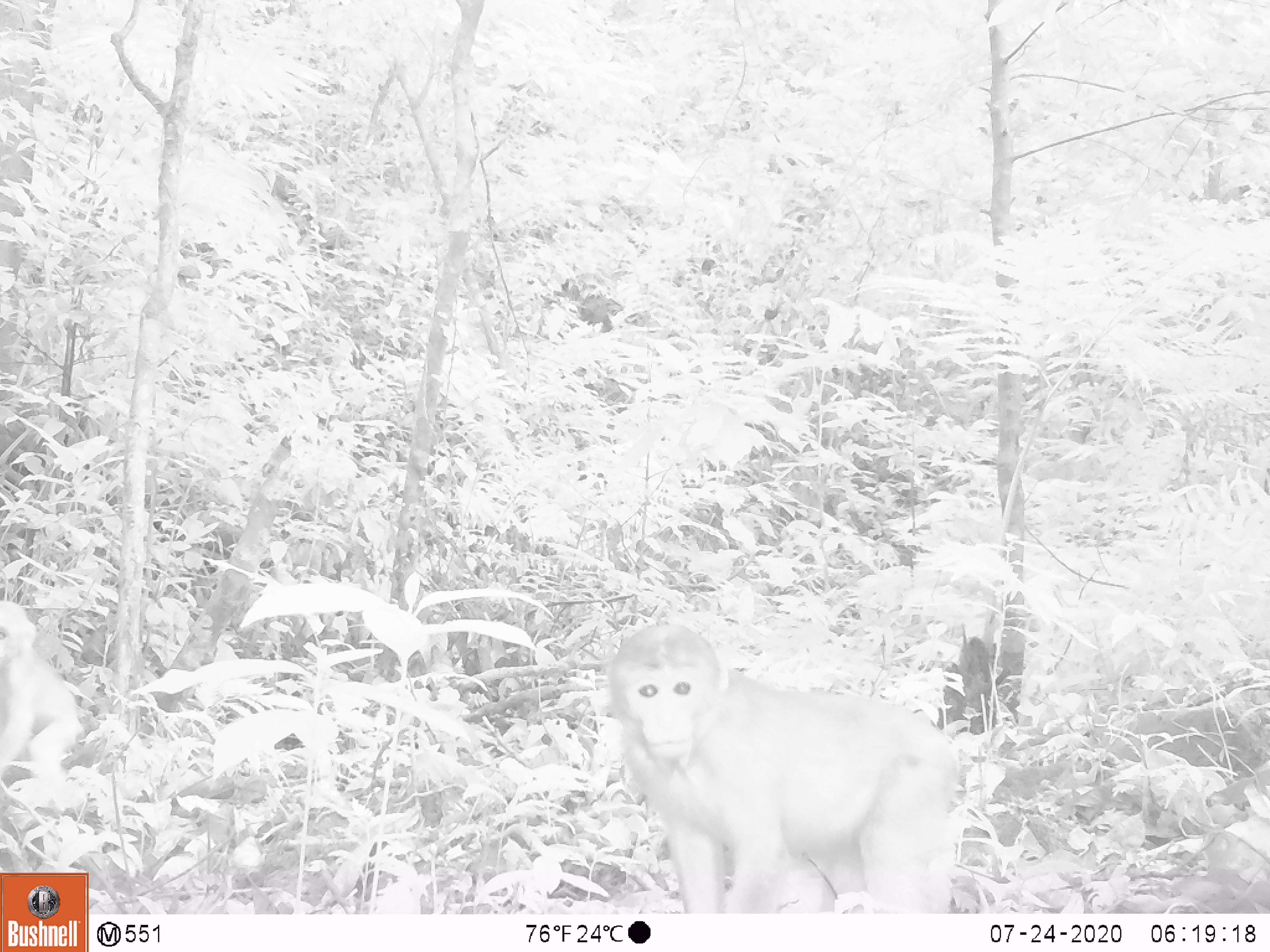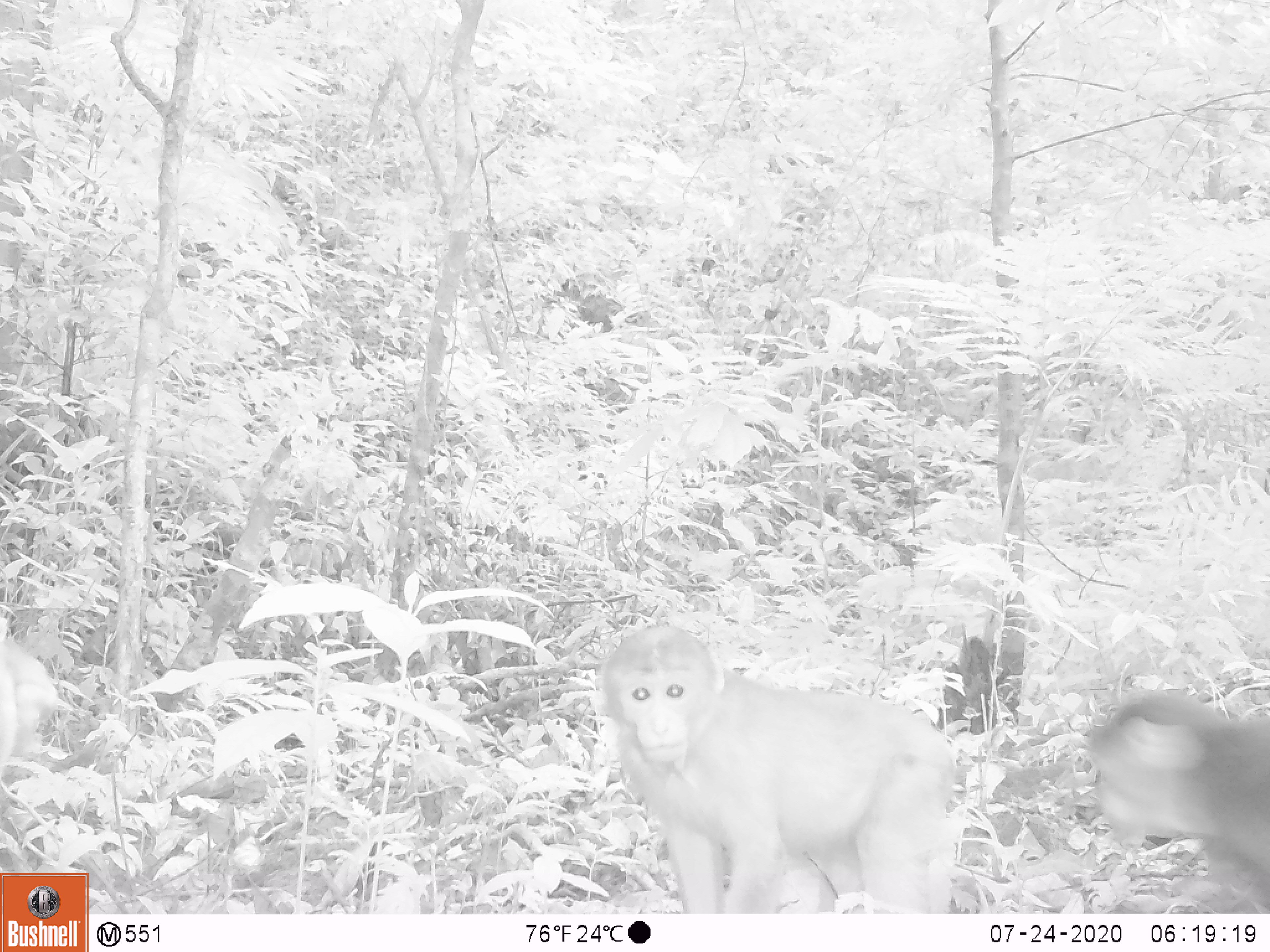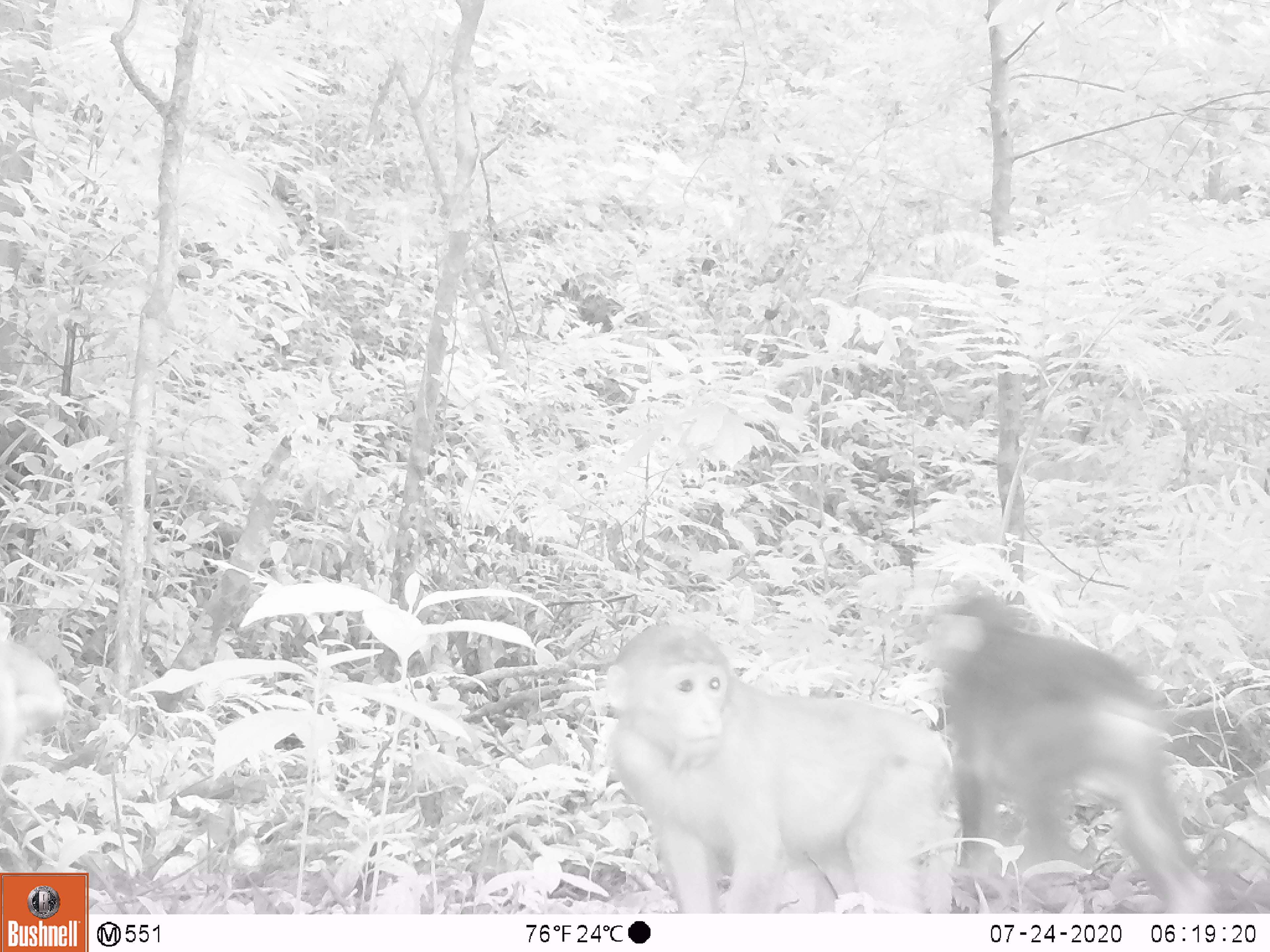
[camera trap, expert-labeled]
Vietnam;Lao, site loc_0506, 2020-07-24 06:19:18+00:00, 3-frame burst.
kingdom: Animalia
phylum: Chordata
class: Mammalia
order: Primates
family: Cercopithecidae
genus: Macaca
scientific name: Macaca arctoides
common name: stump-tailed macaque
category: stump tailed macaque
Stump tailed macaque (stump-tailed macaque) (Macaca arctoides). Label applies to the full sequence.